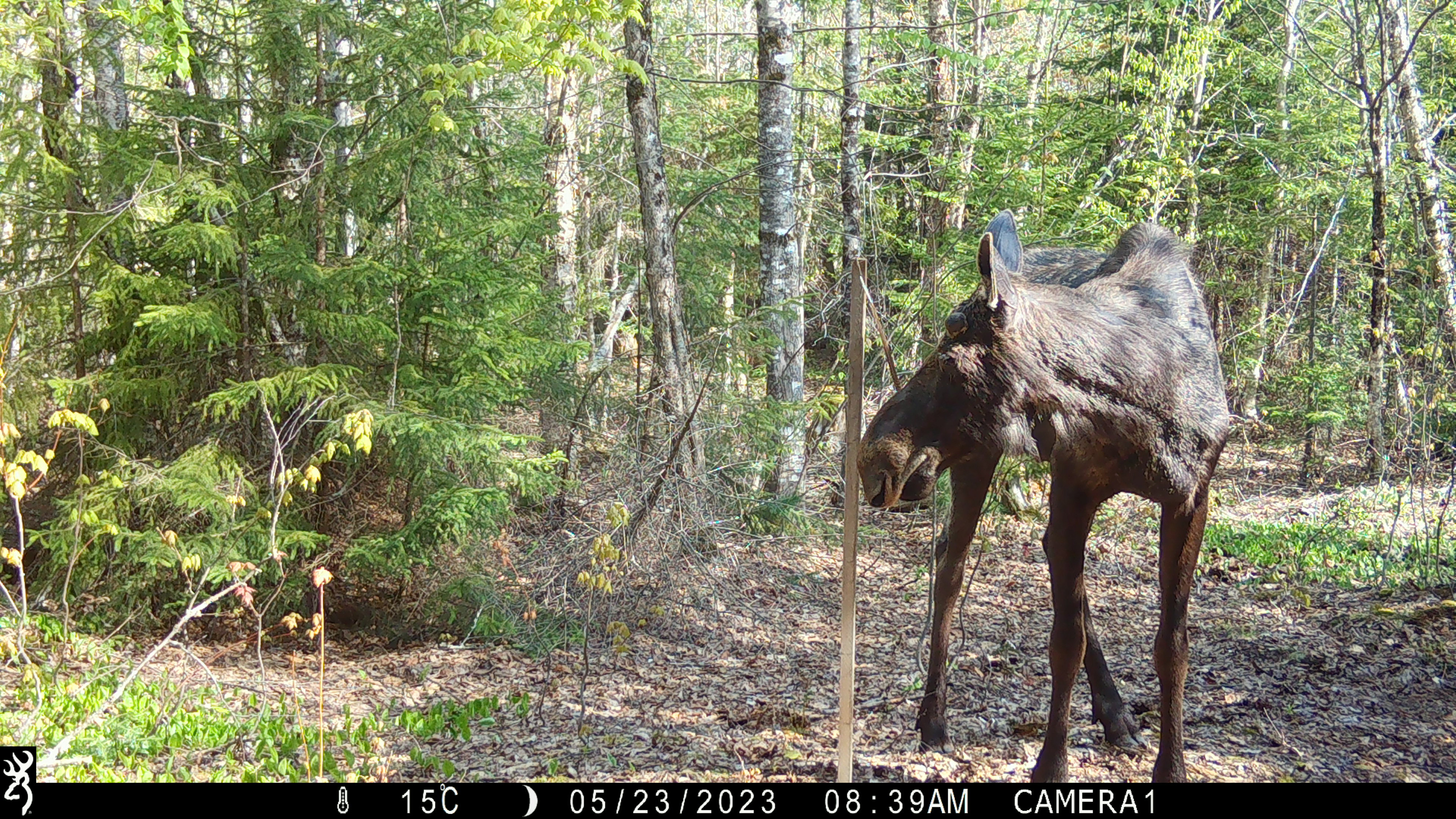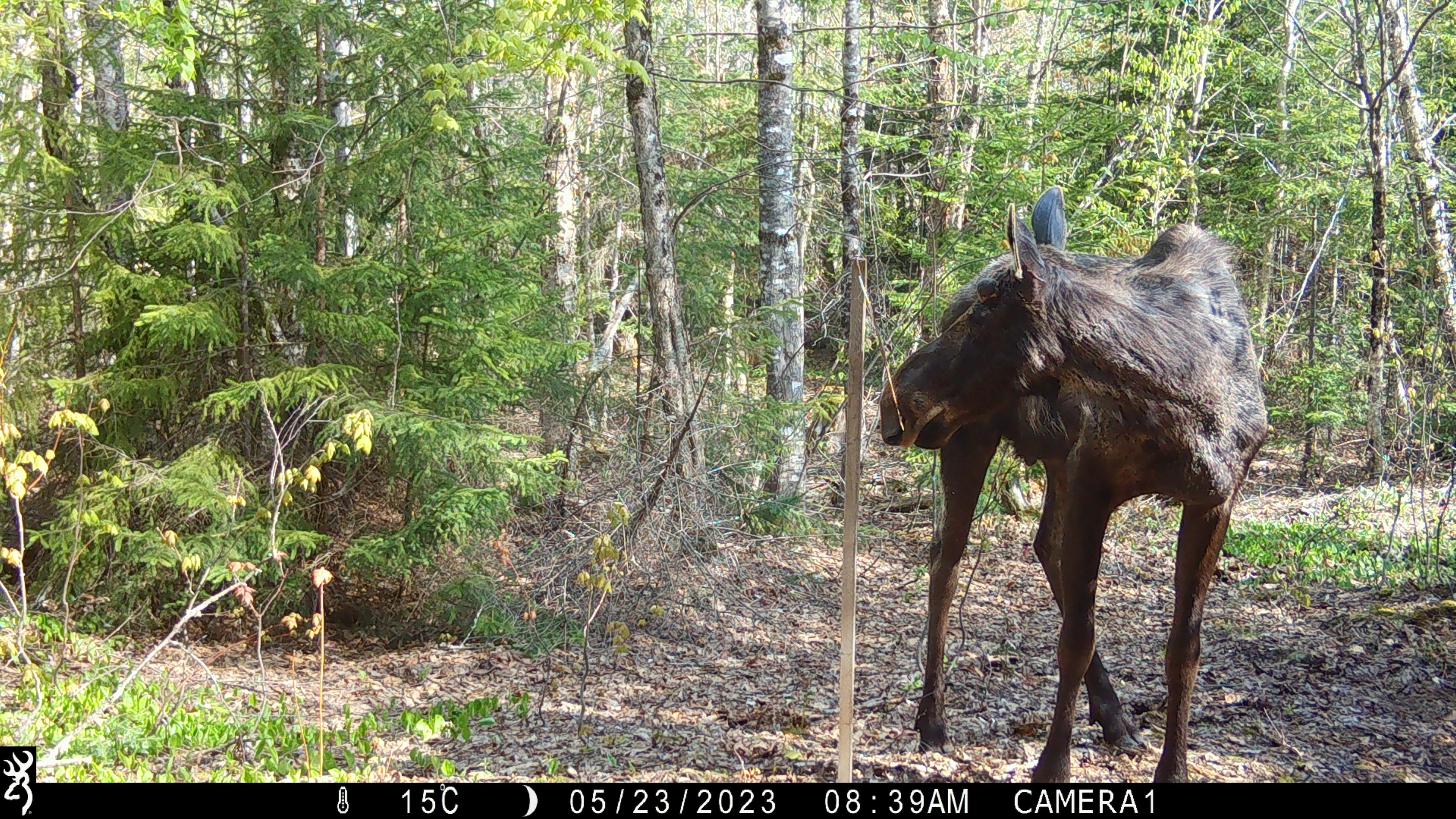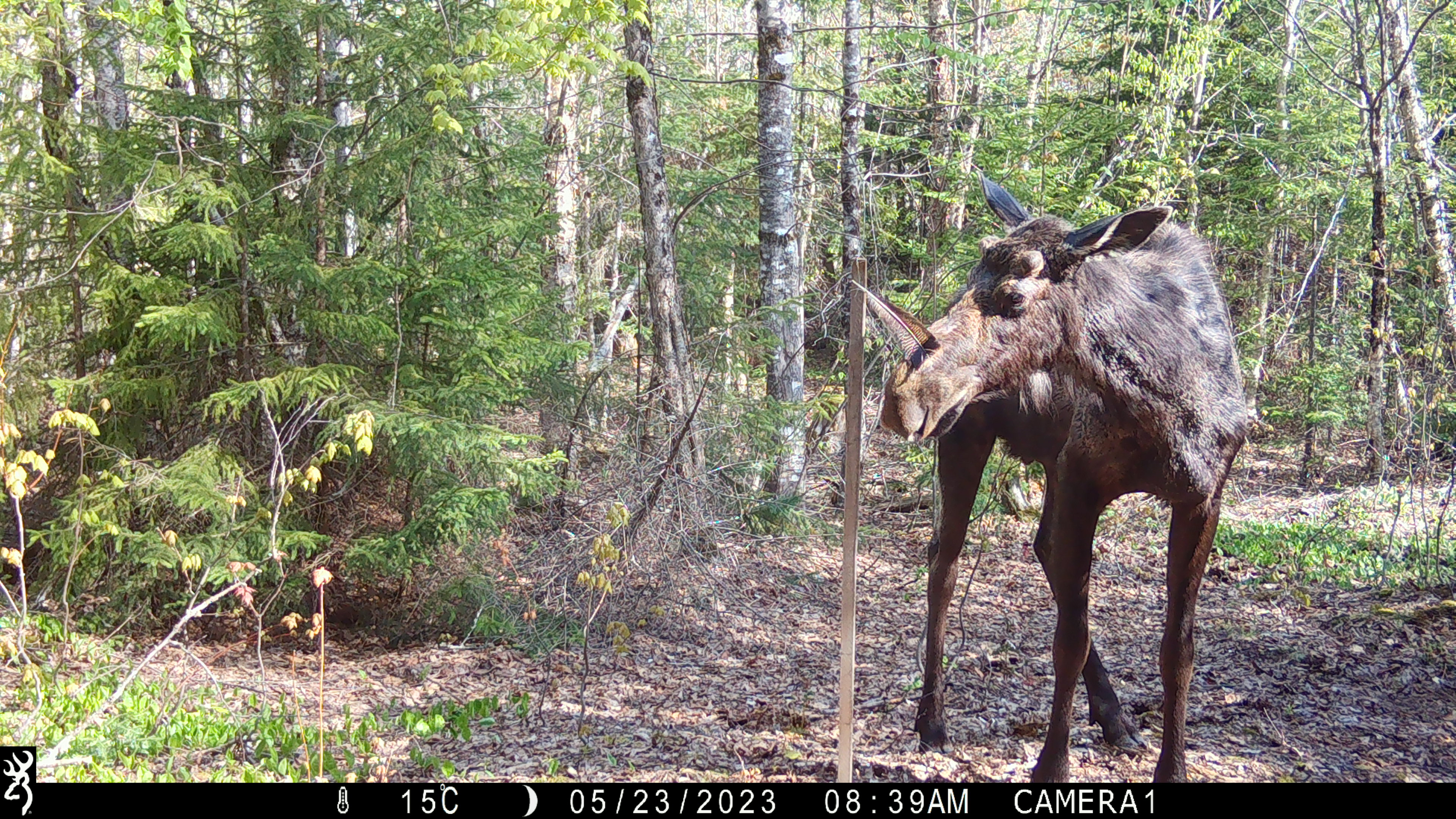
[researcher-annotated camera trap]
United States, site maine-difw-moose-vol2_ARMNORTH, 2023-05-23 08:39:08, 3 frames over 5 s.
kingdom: Animalia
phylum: Chordata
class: Mammalia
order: Artiodactyla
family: Cervidae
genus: Alces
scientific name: Alces alces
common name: moose